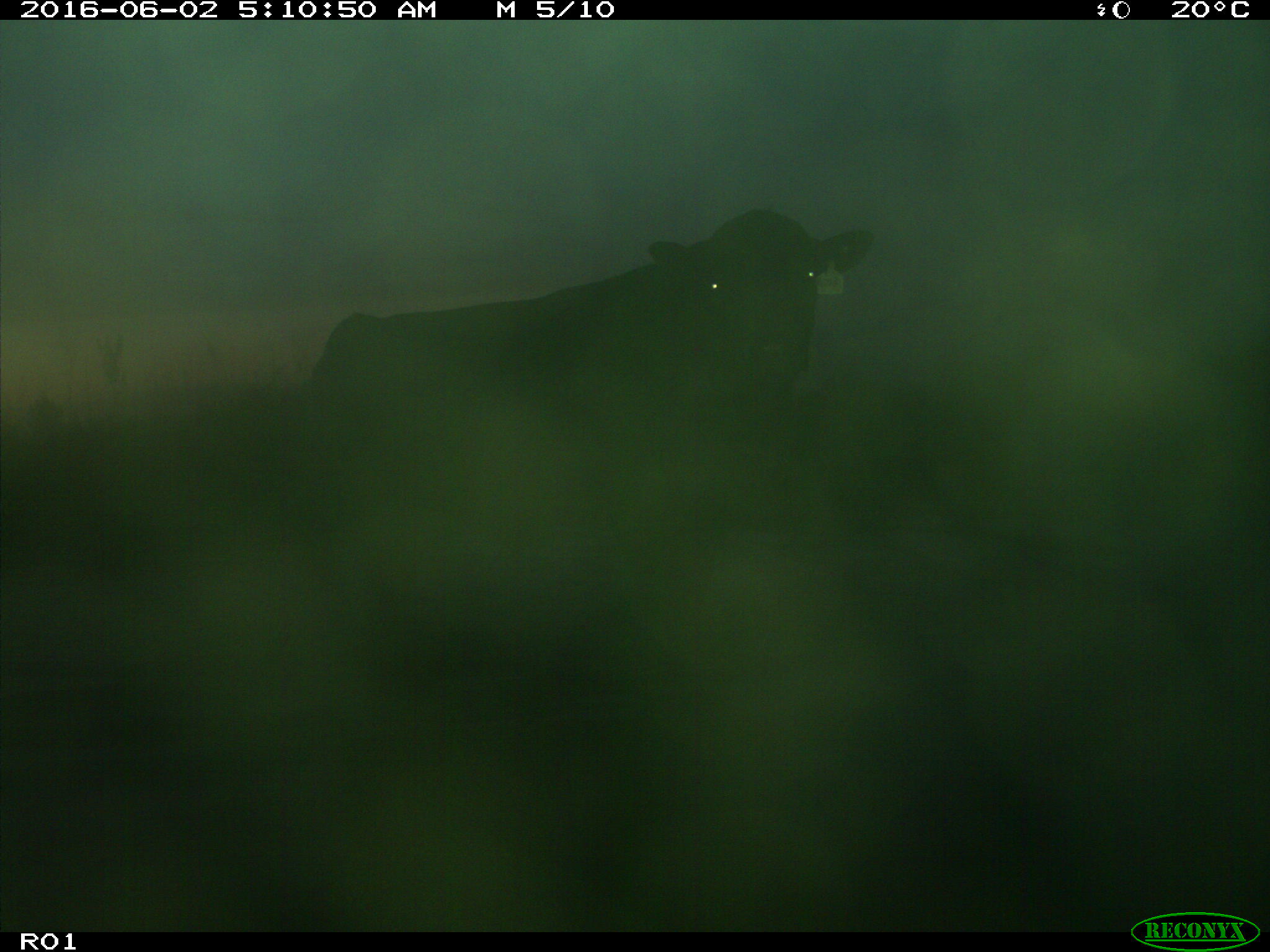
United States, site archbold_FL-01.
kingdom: Animalia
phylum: Chordata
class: Mammalia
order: Artiodactyla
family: Bovidae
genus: Bos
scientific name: Bos taurus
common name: domestic cow